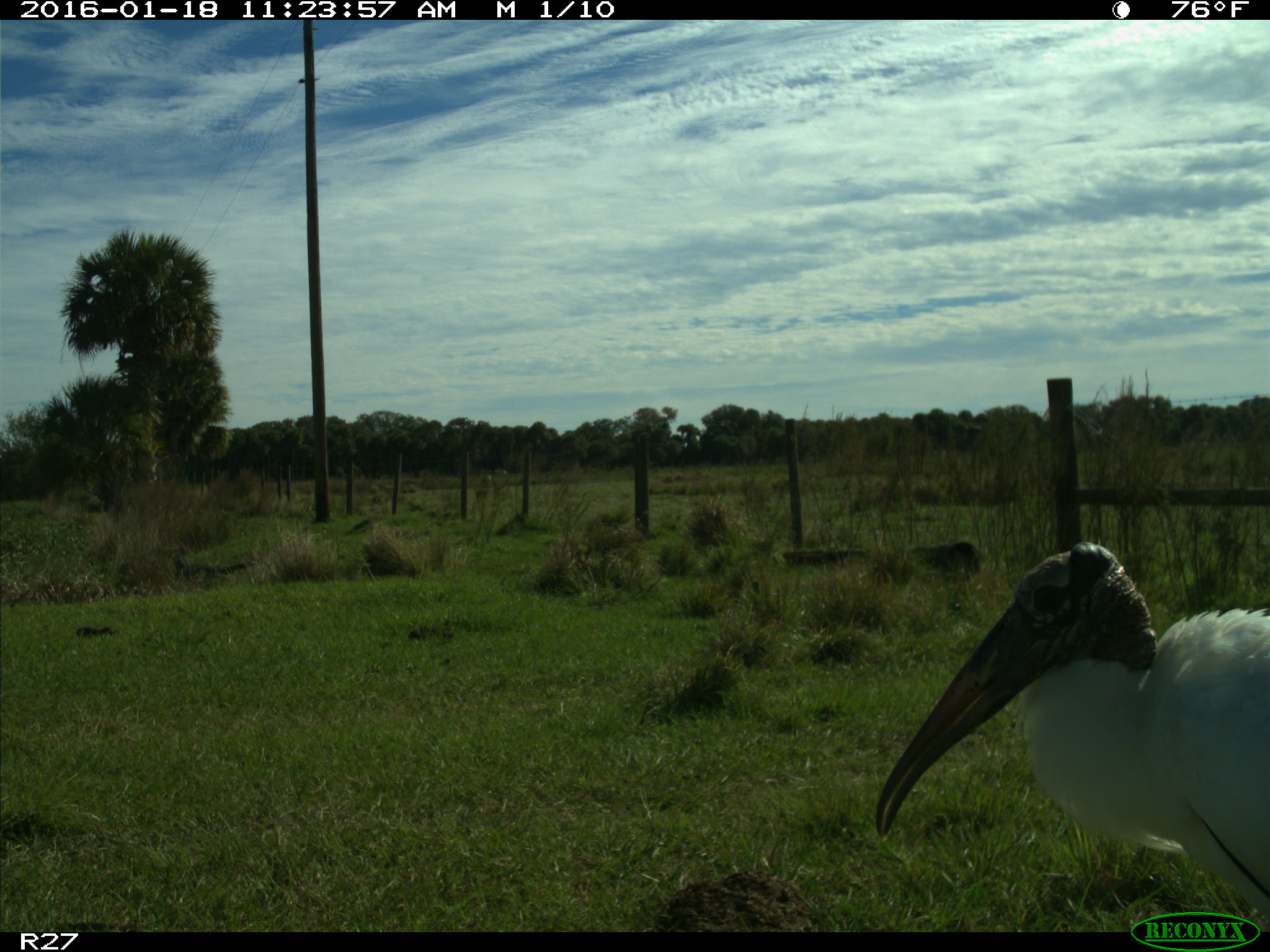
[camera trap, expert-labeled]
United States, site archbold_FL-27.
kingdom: Animalia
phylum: Chordata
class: Aves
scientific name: Aves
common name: birds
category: unidentified bird